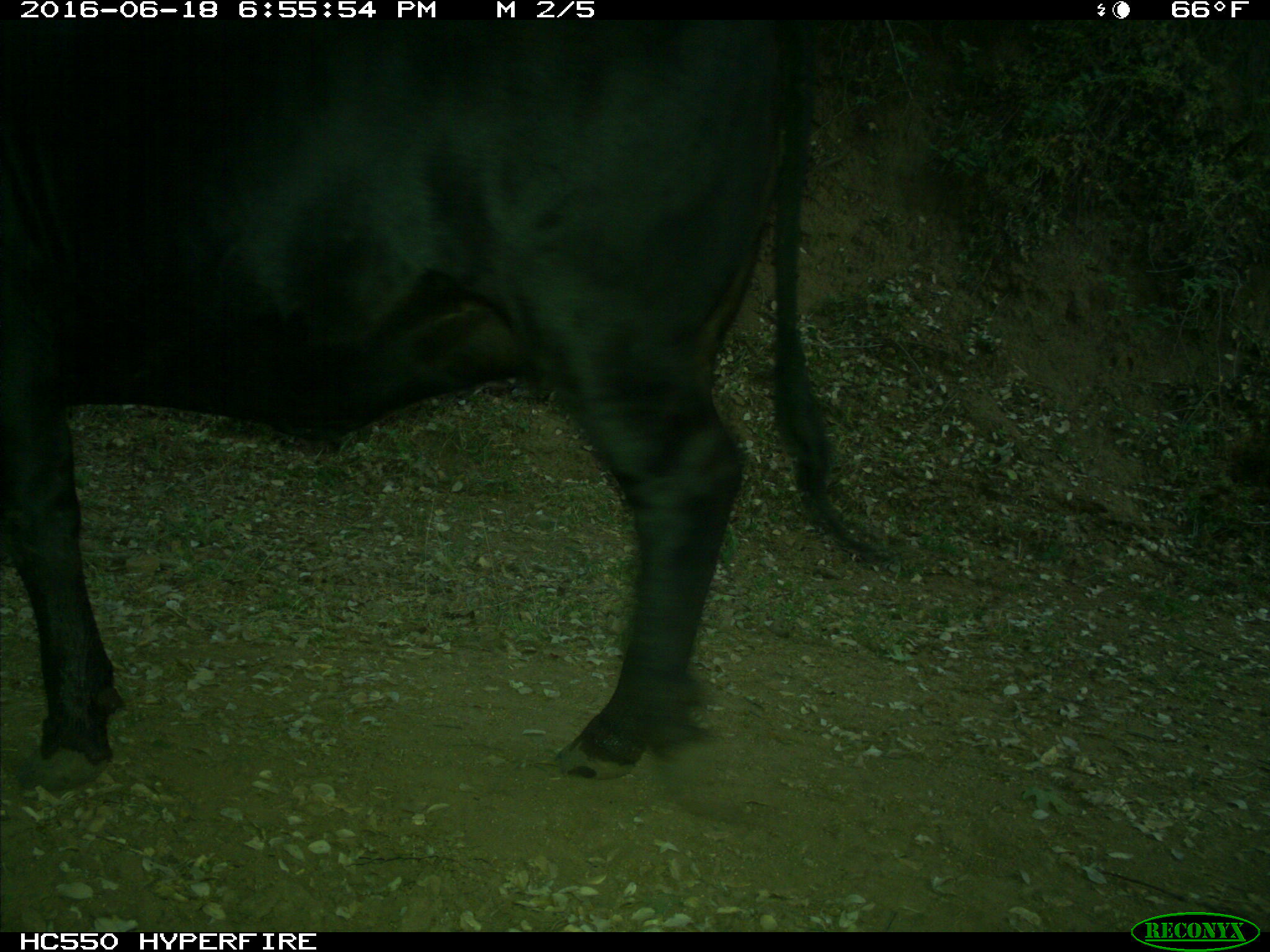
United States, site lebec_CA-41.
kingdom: Animalia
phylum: Chordata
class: Mammalia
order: Artiodactyla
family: Bovidae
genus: Bos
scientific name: Bos taurus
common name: domestic cow